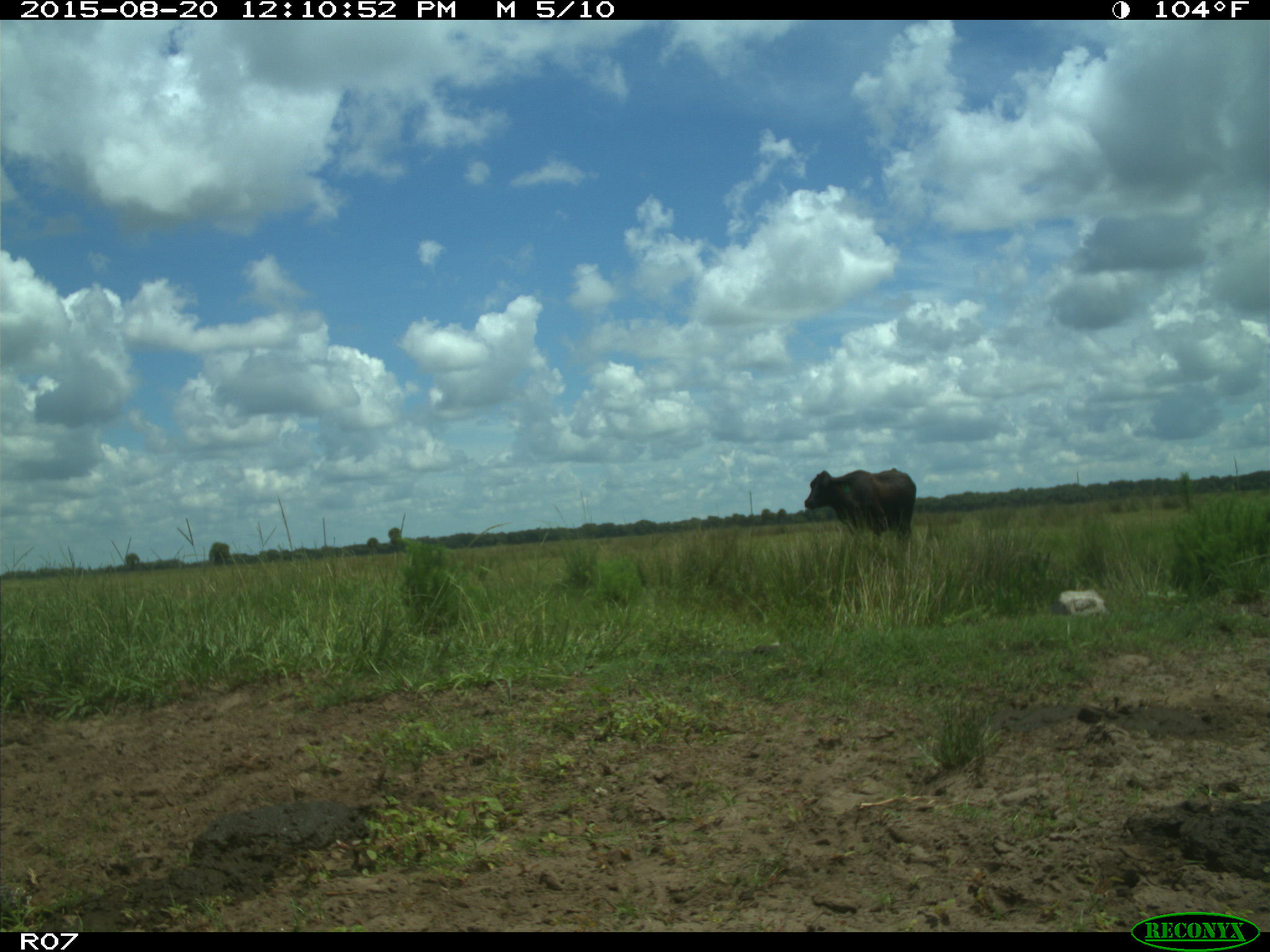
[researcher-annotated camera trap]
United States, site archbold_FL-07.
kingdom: Animalia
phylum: Chordata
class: Mammalia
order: Artiodactyla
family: Bovidae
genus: Bos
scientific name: Bos taurus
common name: domestic cow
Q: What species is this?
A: Bos taurus (domestic cow).